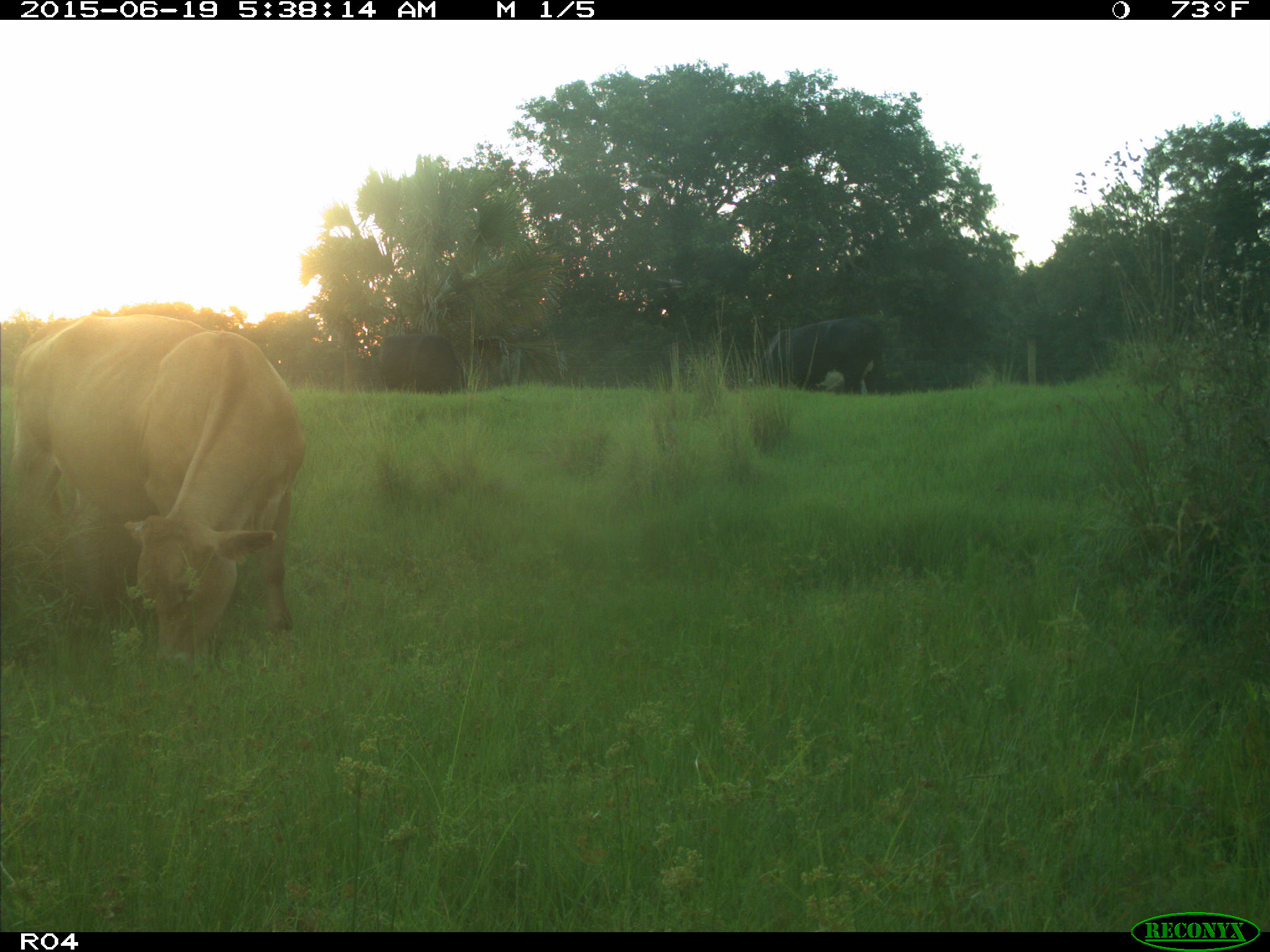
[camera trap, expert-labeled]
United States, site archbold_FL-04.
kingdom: Animalia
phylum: Chordata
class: Mammalia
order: Artiodactyla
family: Bovidae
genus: Bos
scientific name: Bos taurus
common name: domestic cow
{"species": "Bos taurus (domestic cow)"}